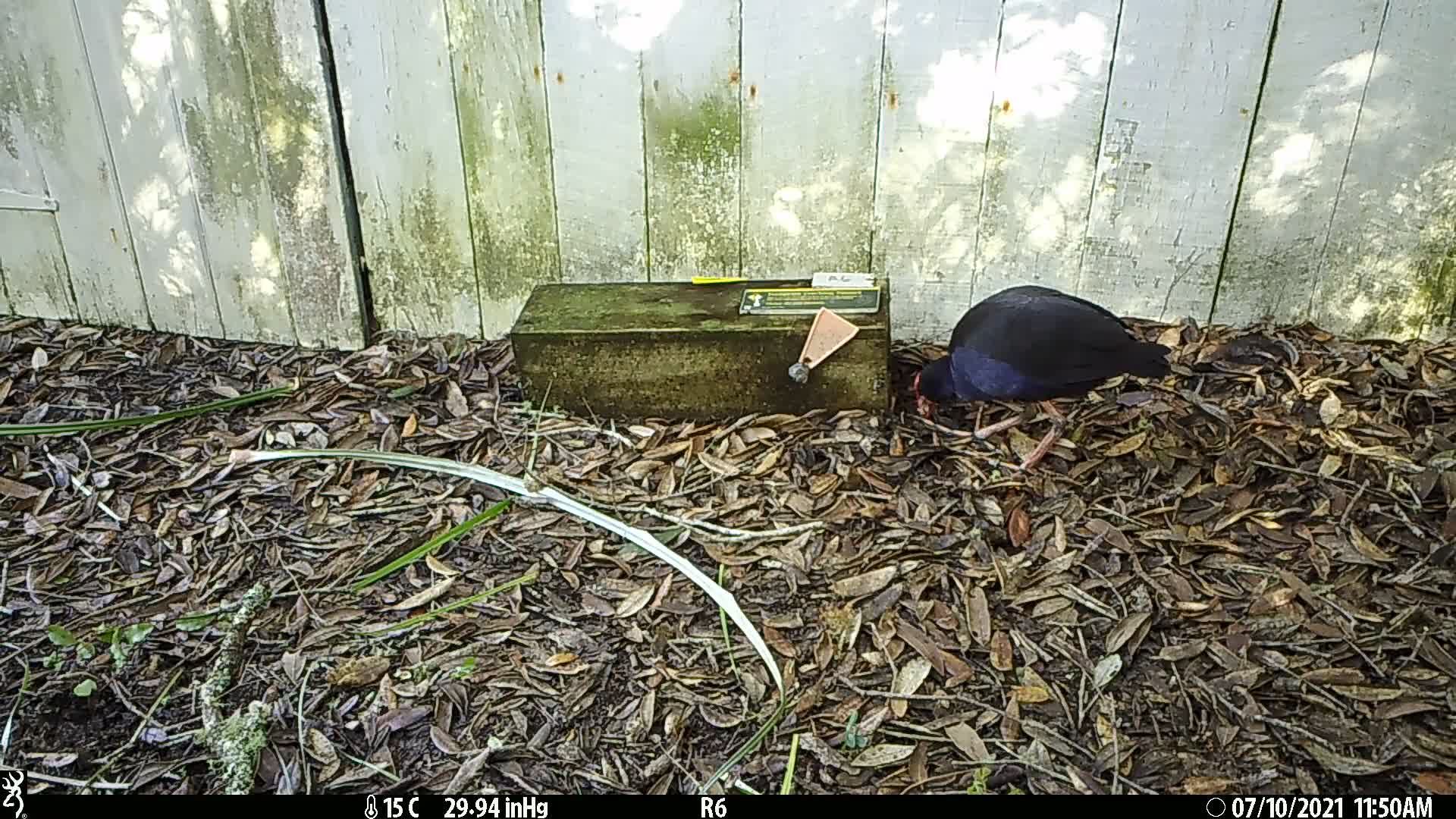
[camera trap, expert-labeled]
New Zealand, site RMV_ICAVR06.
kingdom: Animalia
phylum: Chordata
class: Aves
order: Gruiformes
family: Rallidae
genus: Porphyrio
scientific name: Porphyrio melanotus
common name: australasian swamphen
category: pukeko